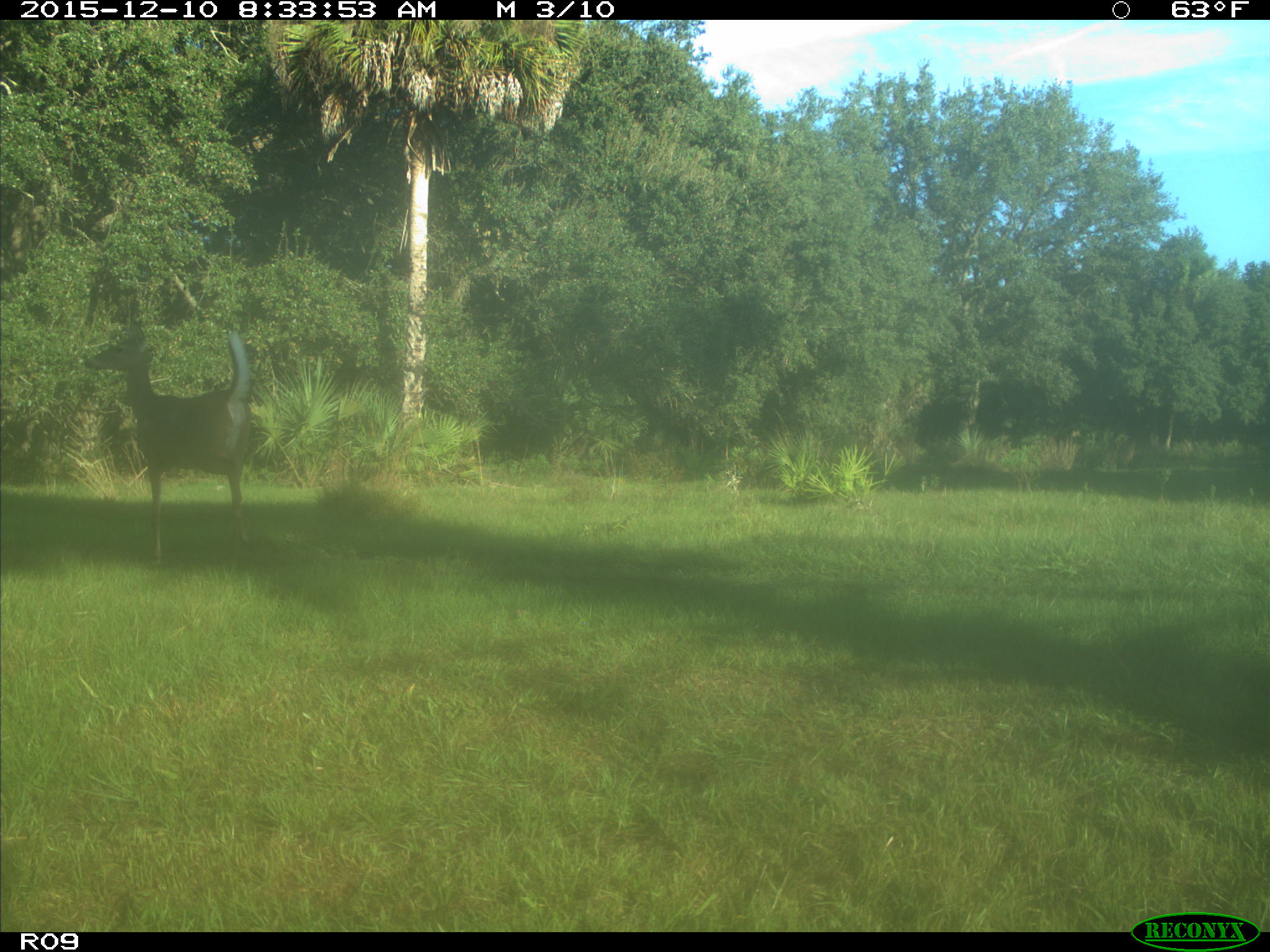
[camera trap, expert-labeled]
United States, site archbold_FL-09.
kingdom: Animalia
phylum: Chordata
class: Mammalia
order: Artiodactyla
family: Cervidae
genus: Odocoileus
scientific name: Odocoileus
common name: deer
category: unidentified deer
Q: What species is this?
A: Unidentified deer (deer) (Odocoileus).